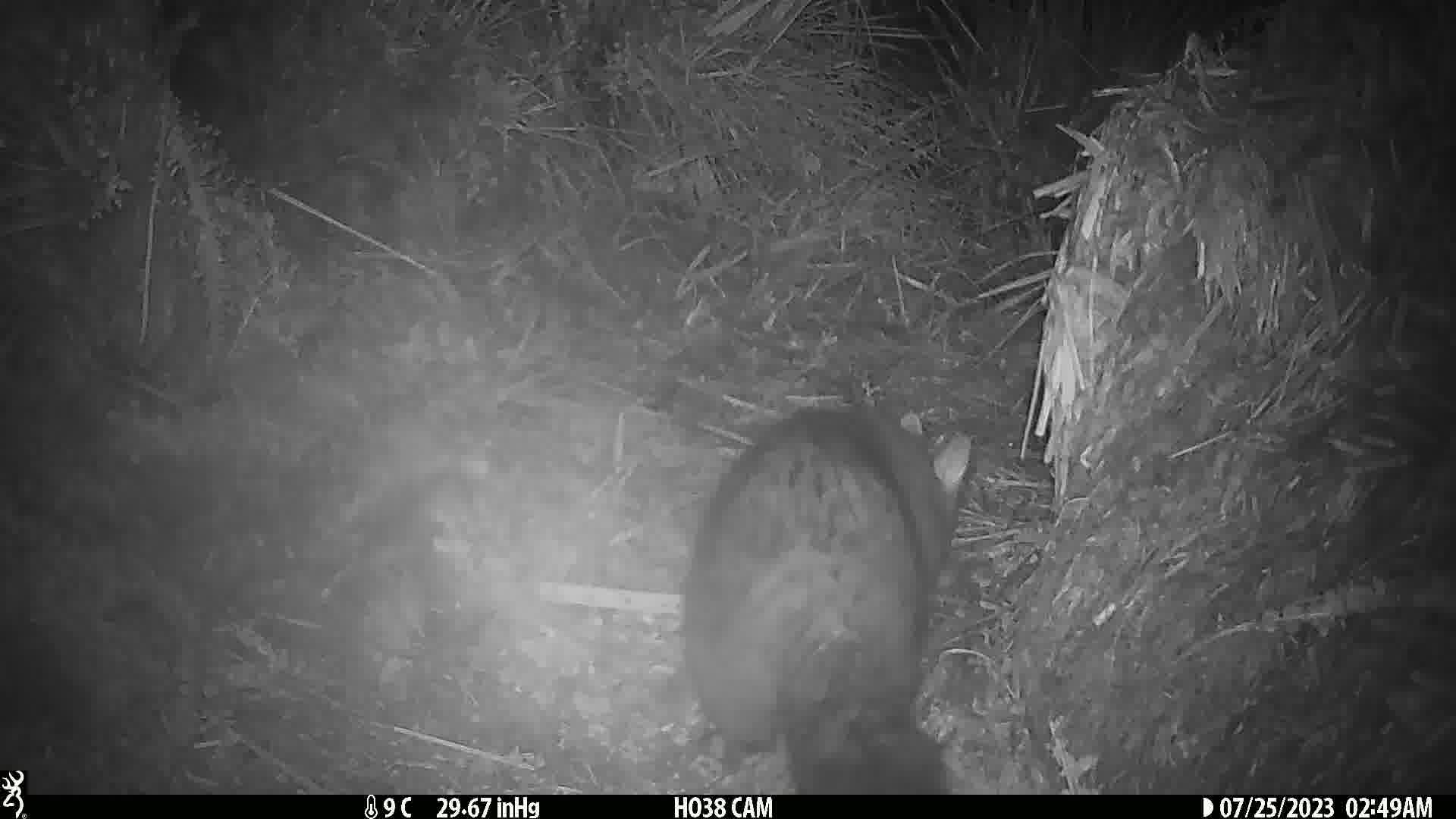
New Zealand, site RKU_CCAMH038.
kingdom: Animalia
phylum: Chordata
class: Mammalia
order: Diprotodontia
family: Phalangeridae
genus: Trichosurus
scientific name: Trichosurus vulpecula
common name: common brushtail possum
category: possum